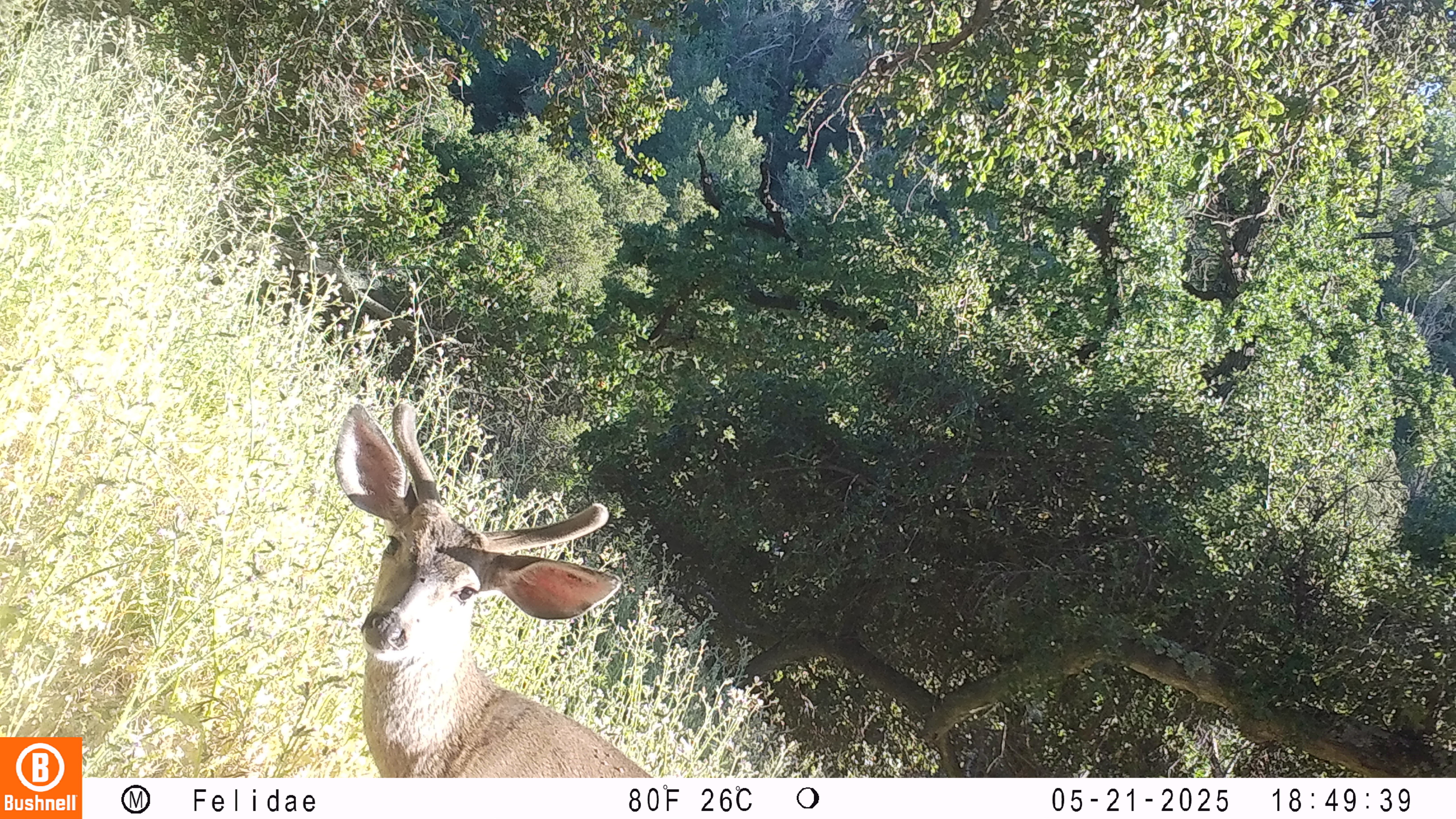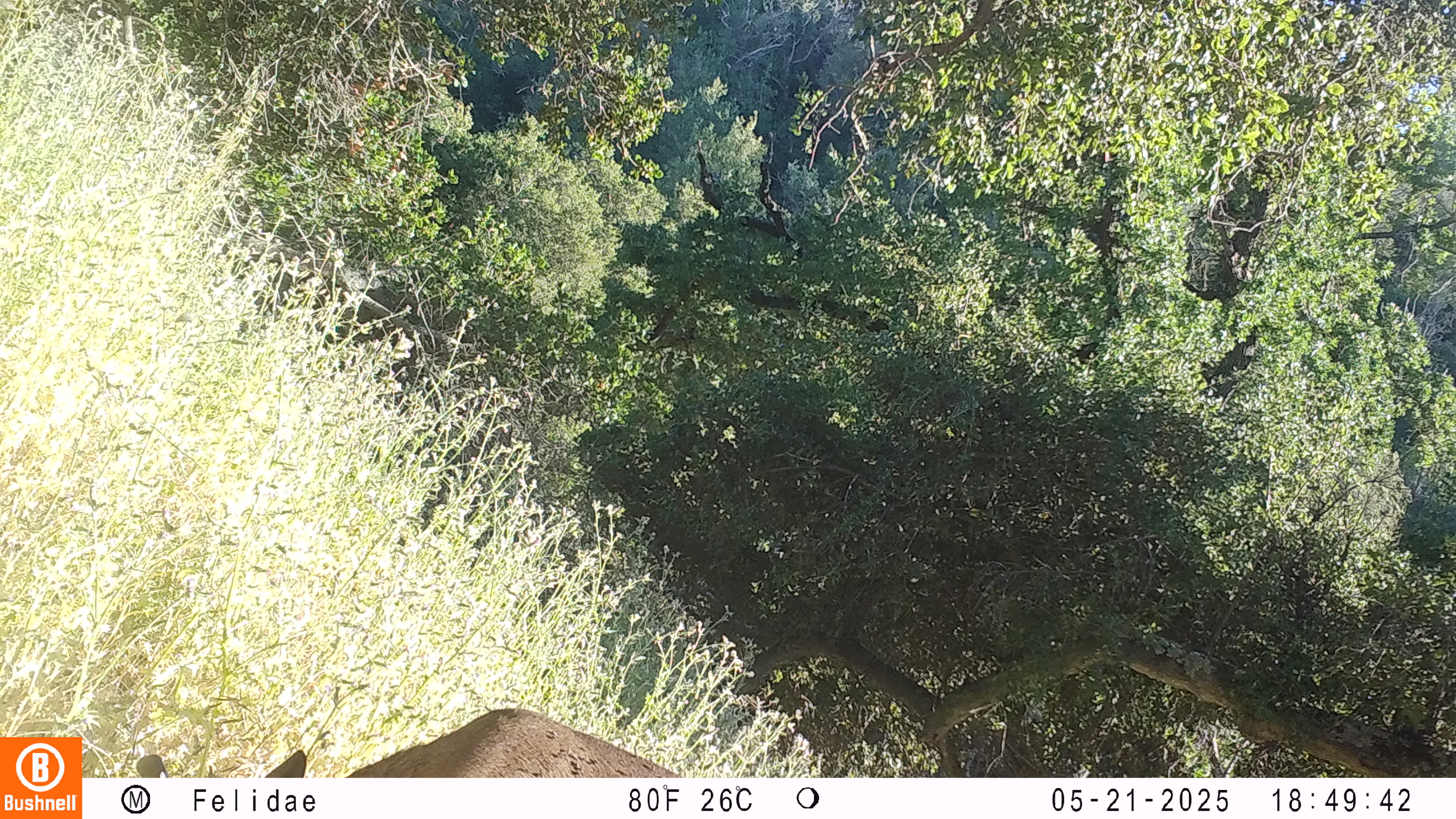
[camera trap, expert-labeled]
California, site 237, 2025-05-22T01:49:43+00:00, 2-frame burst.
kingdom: Animalia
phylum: Chordata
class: Mammalia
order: Artiodactyla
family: Cervidae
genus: Odocoileus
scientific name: Odocoileus hemionus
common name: mule deer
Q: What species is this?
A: Mule deer (Odocoileus hemionus).